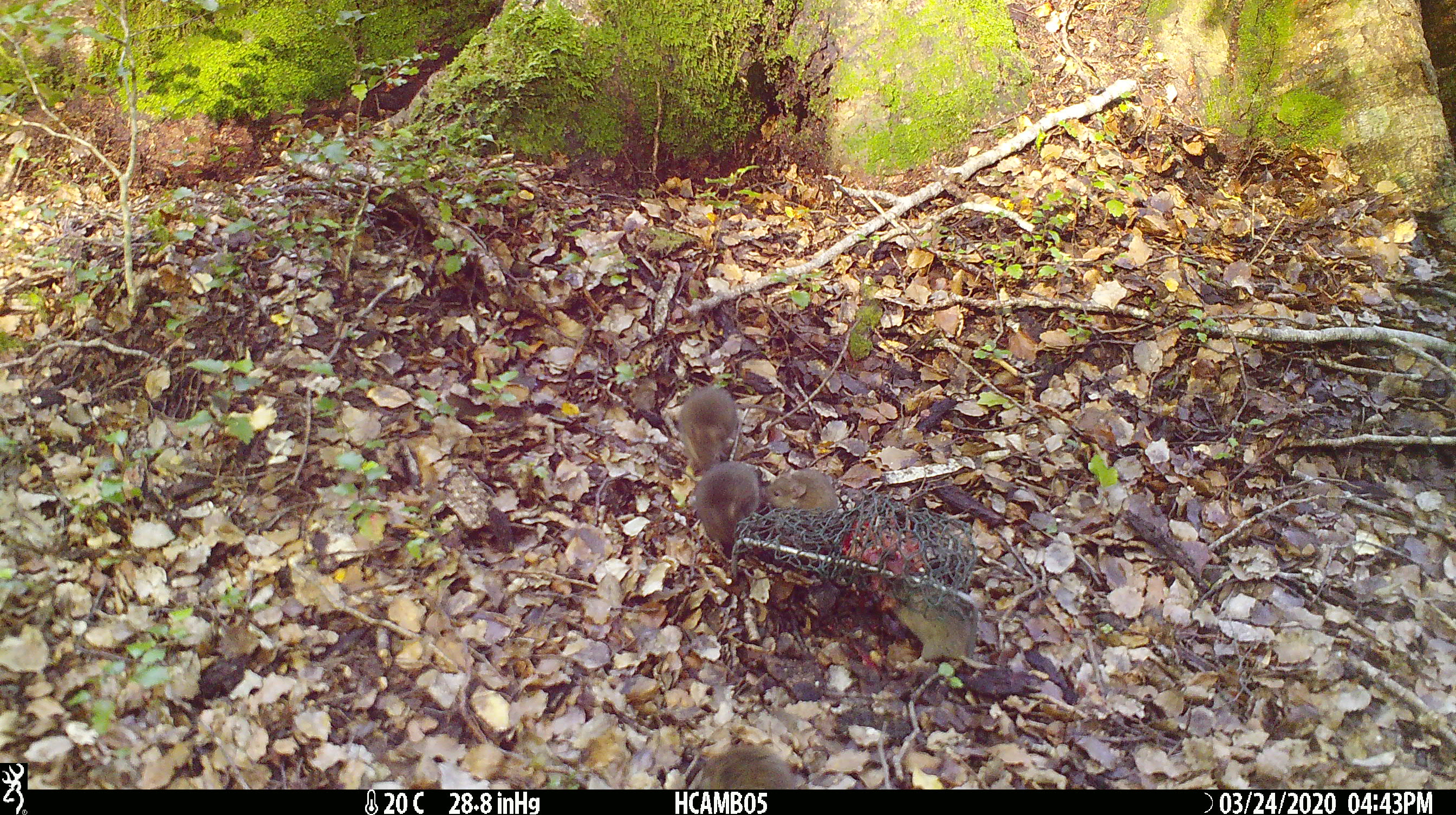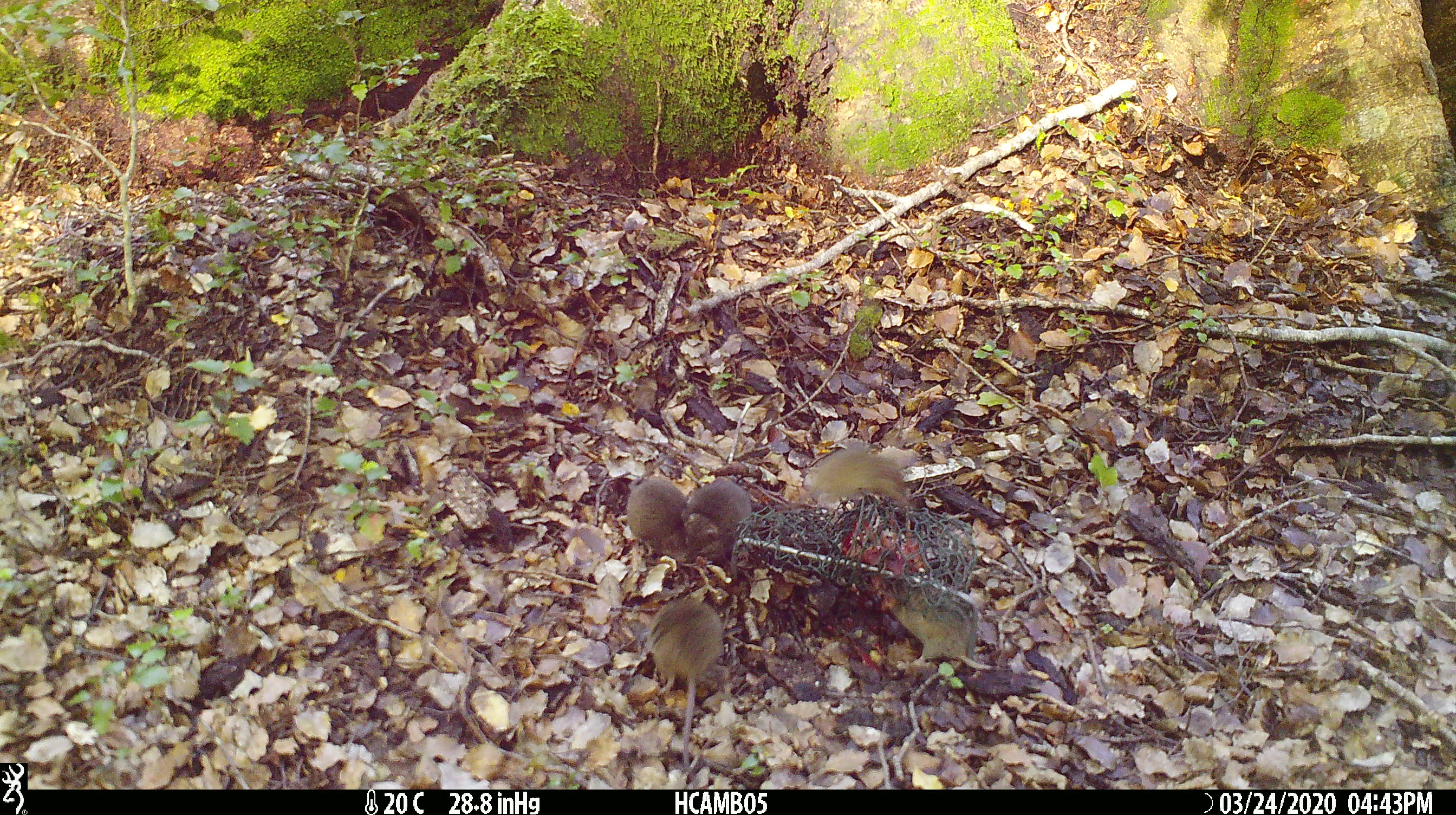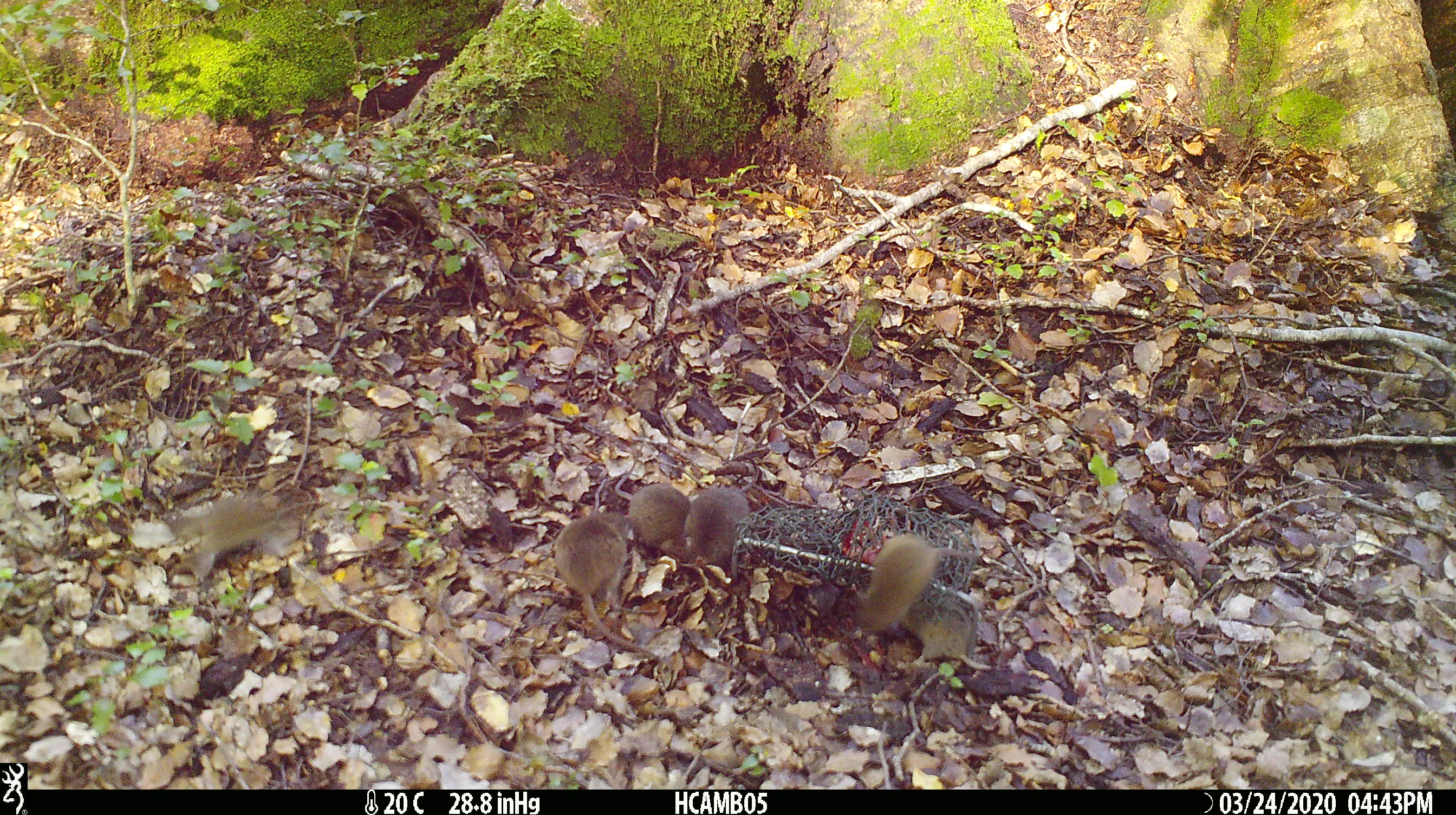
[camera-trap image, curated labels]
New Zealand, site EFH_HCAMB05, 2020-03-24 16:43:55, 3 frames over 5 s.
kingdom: Animalia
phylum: Chordata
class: Mammalia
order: Rodentia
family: Muridae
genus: Mus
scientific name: Mus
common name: mouse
Mouse (Mus).